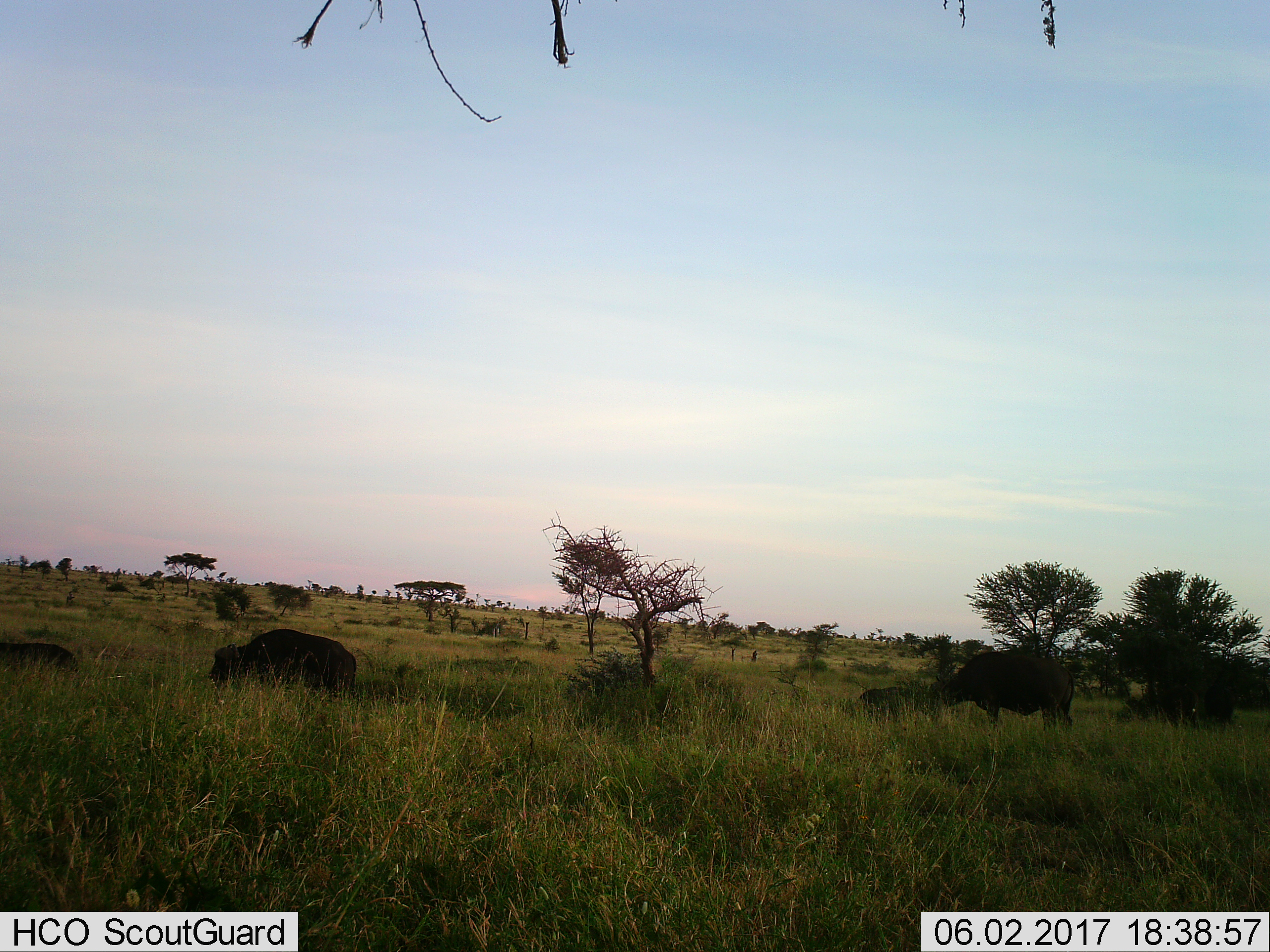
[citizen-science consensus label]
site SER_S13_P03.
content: unidentified animal